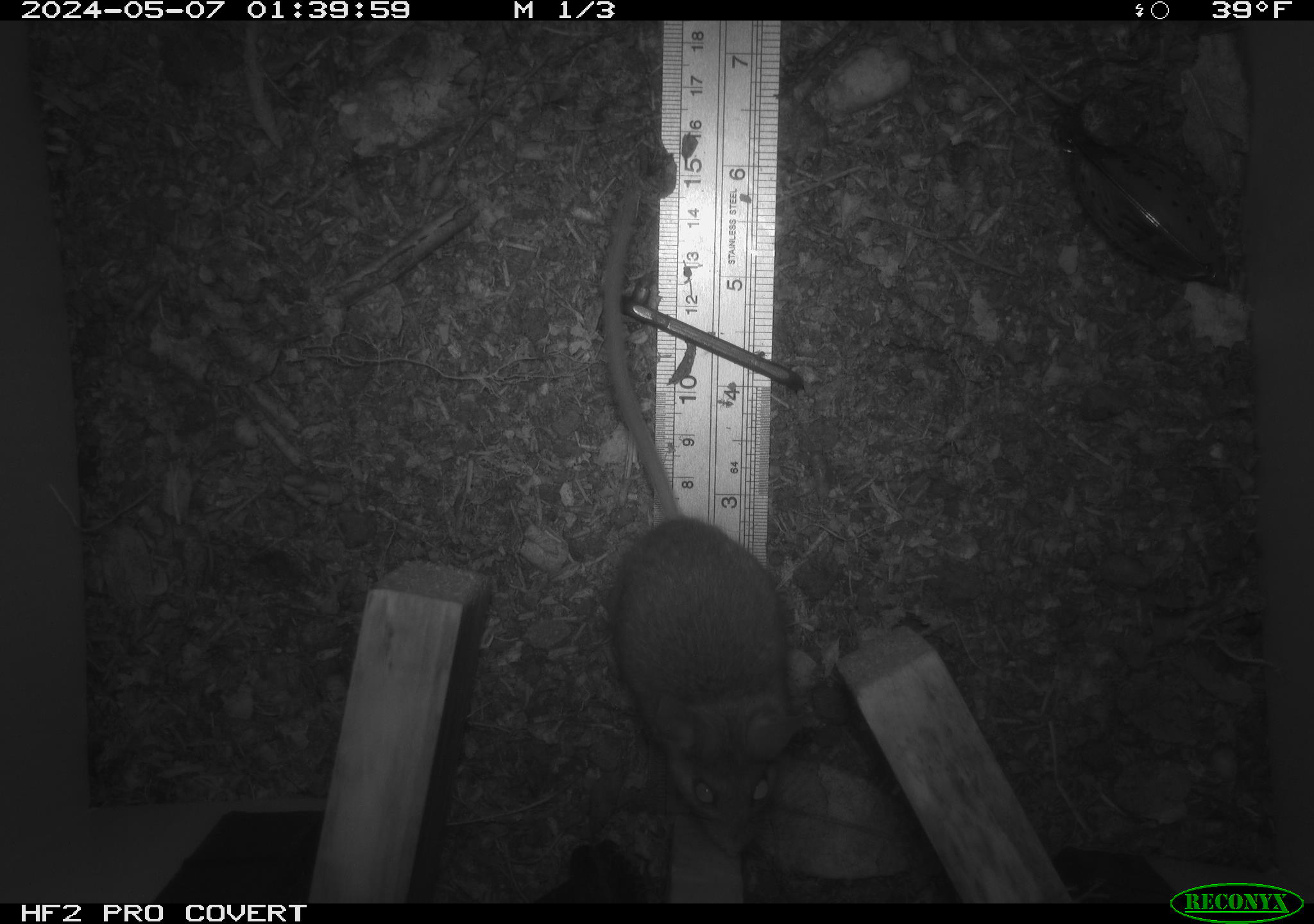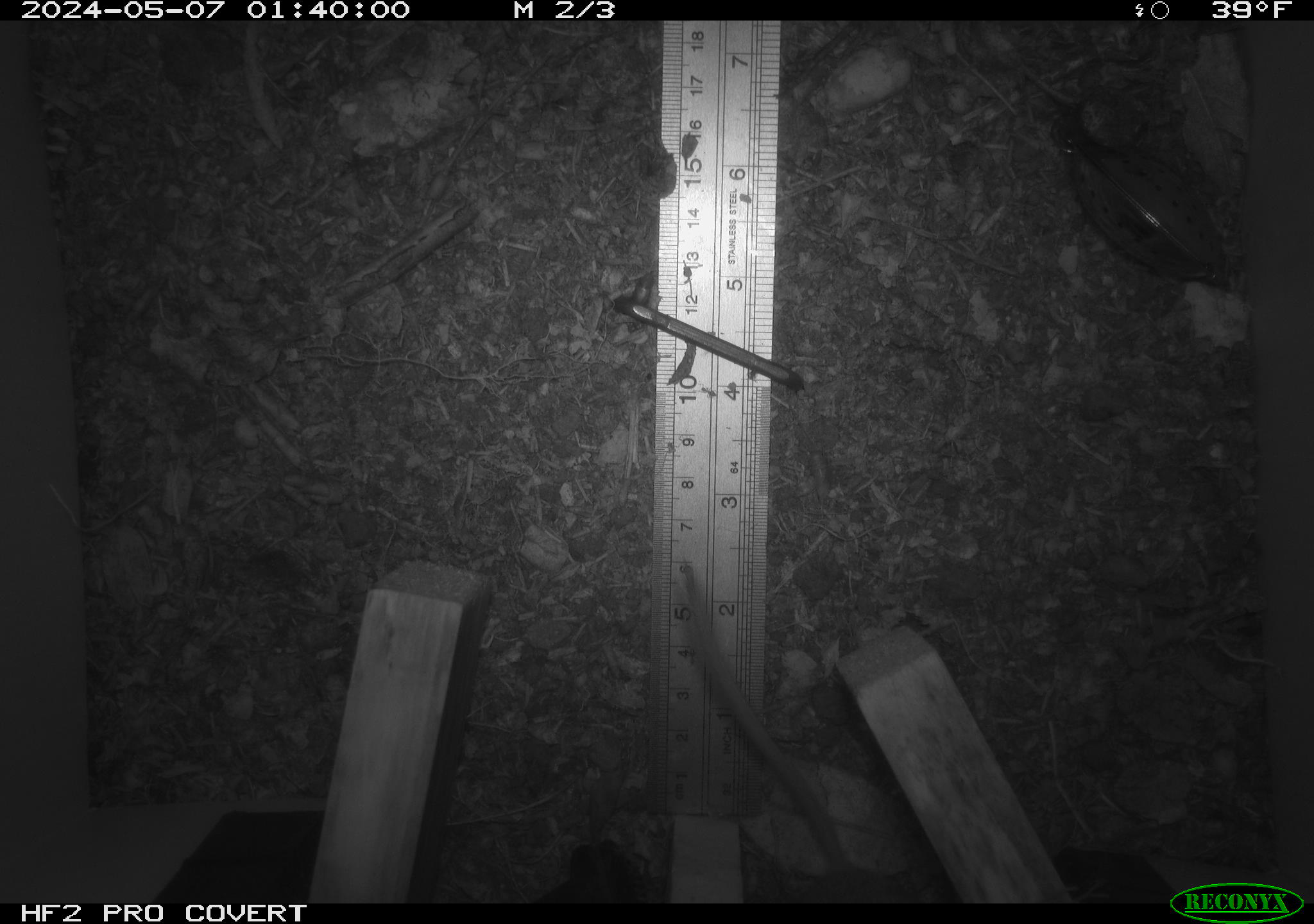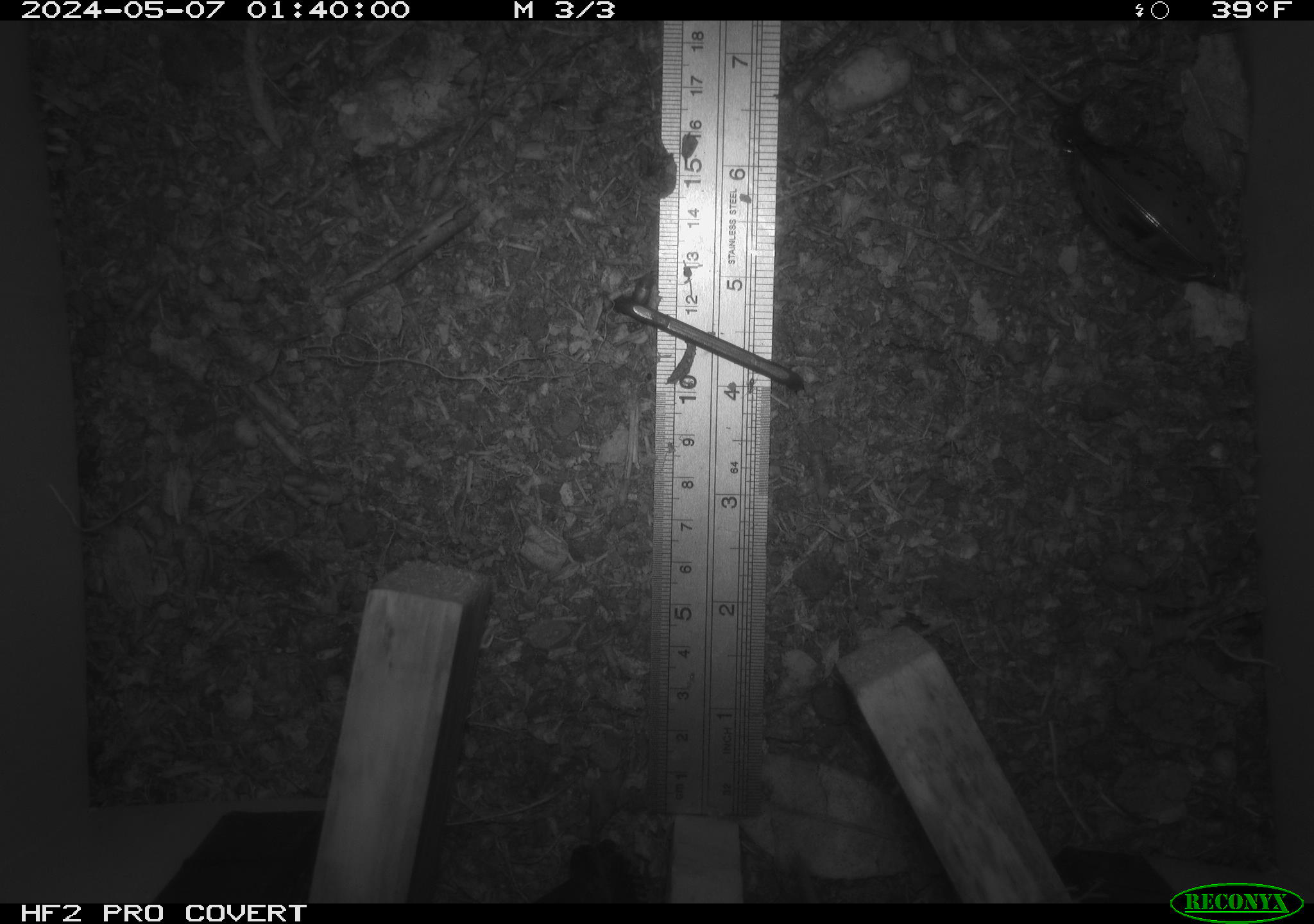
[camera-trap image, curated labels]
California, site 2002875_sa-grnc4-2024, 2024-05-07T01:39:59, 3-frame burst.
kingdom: Animalia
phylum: Chordata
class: Mammalia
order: Rodentia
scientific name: Rodentia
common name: rodent